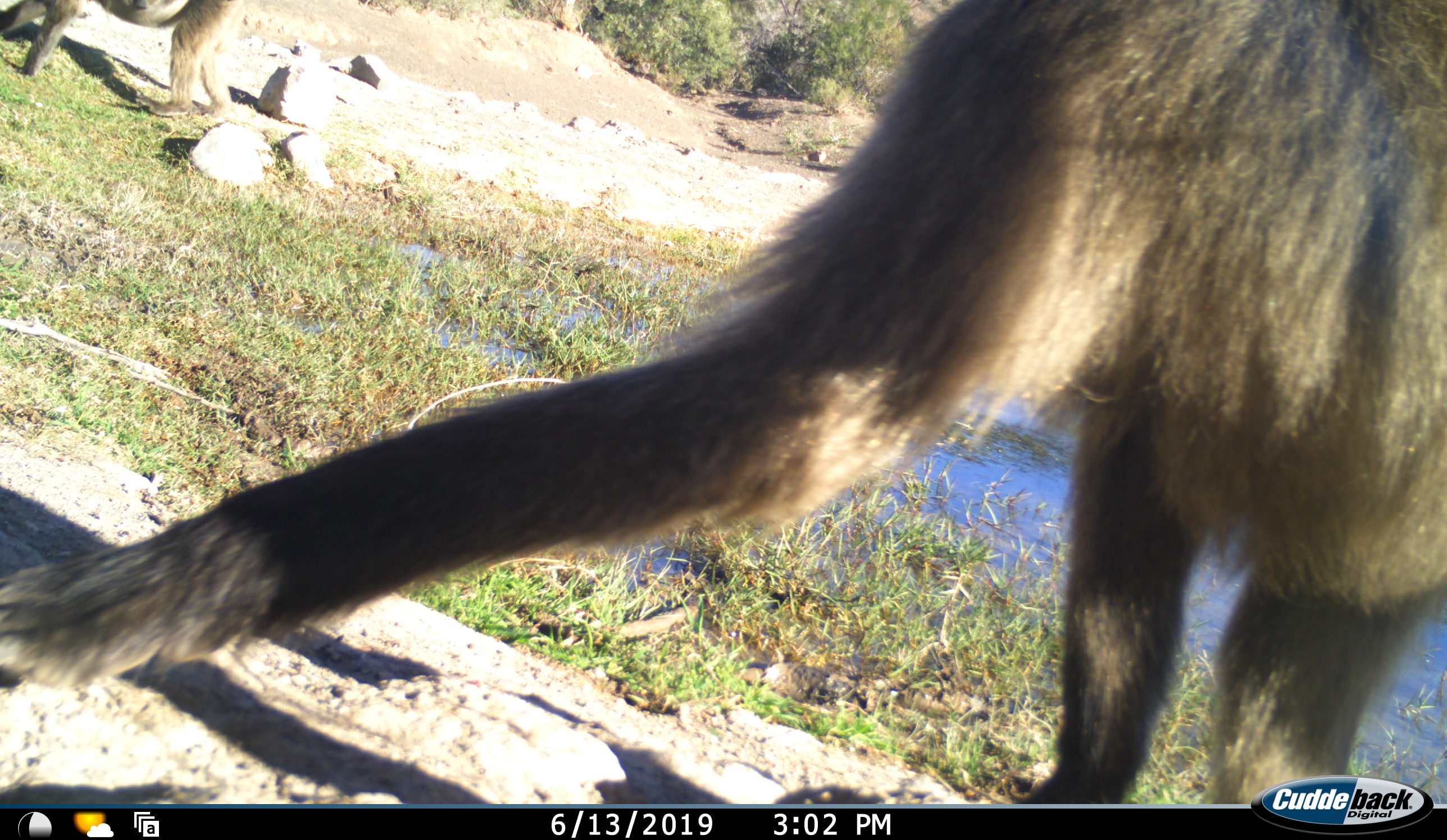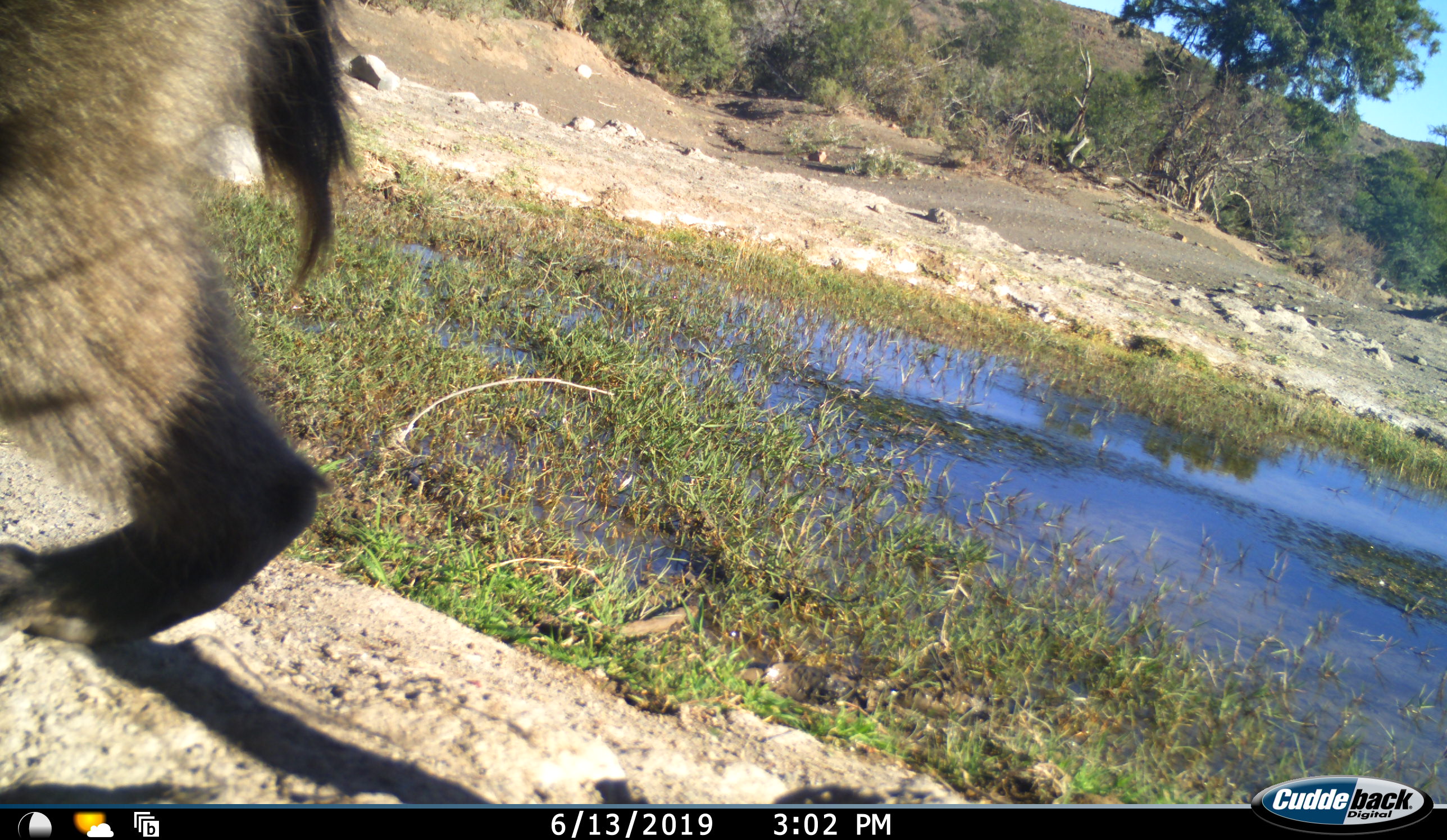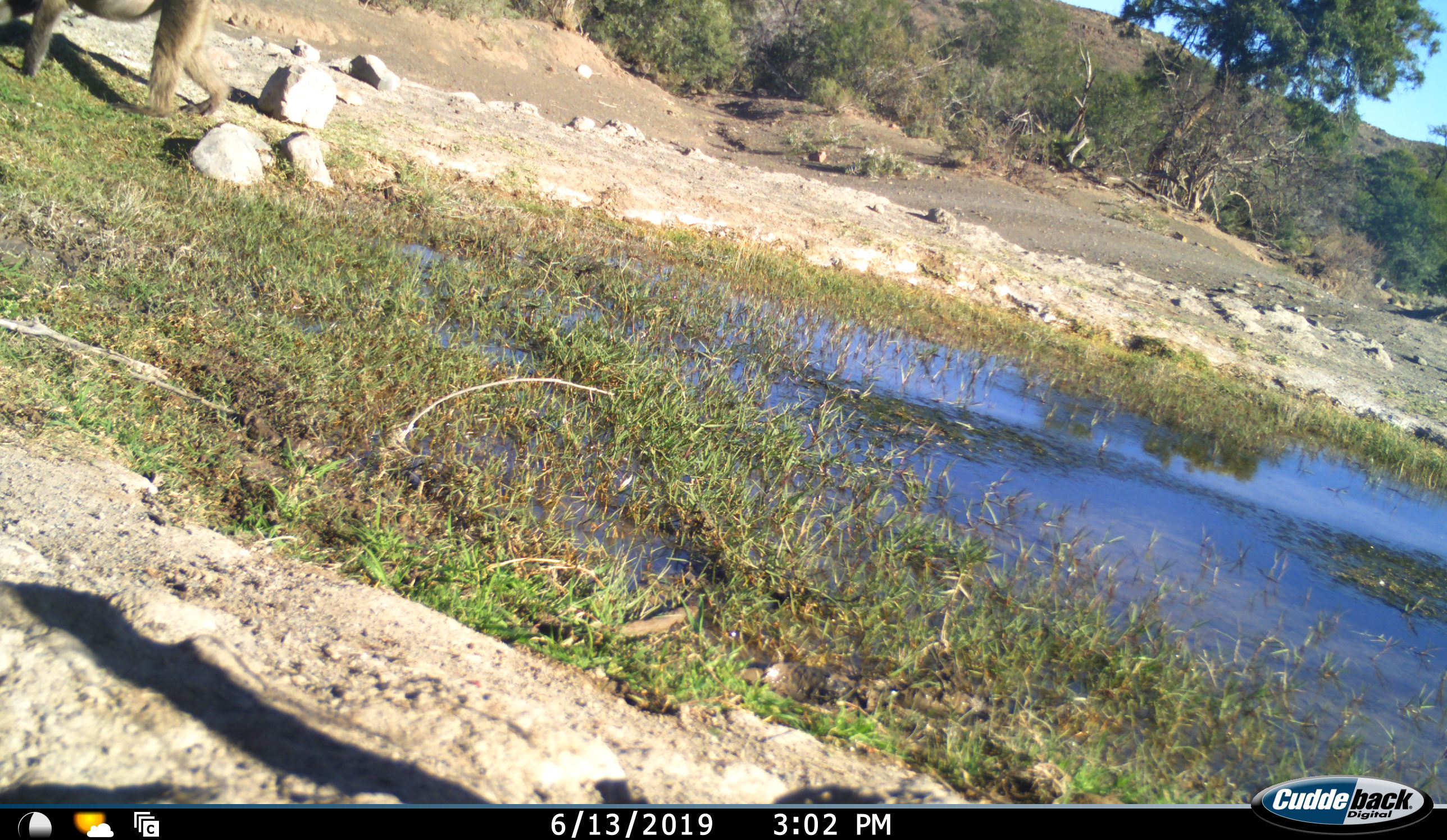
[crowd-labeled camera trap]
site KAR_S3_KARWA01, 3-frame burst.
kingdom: Animalia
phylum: Chordata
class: Mammalia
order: Primates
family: Cercopithecidae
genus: Papio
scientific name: Papio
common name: baboon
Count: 2.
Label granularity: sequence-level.